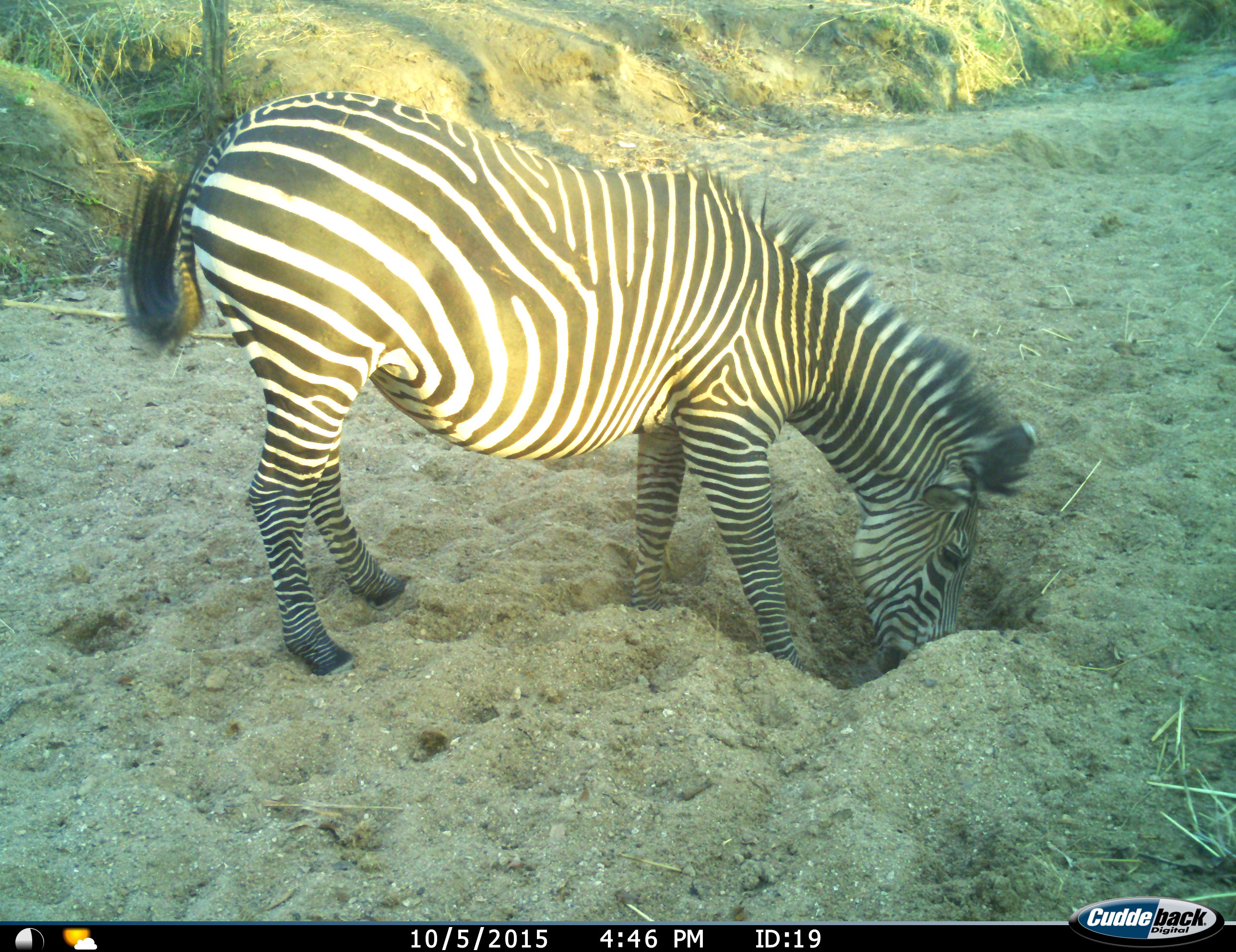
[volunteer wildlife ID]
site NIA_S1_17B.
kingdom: Animalia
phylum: Chordata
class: Mammalia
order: Perissodactyla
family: Equidae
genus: Equus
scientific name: Equus quagga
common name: plains zebra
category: zebraplains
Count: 1.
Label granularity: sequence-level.